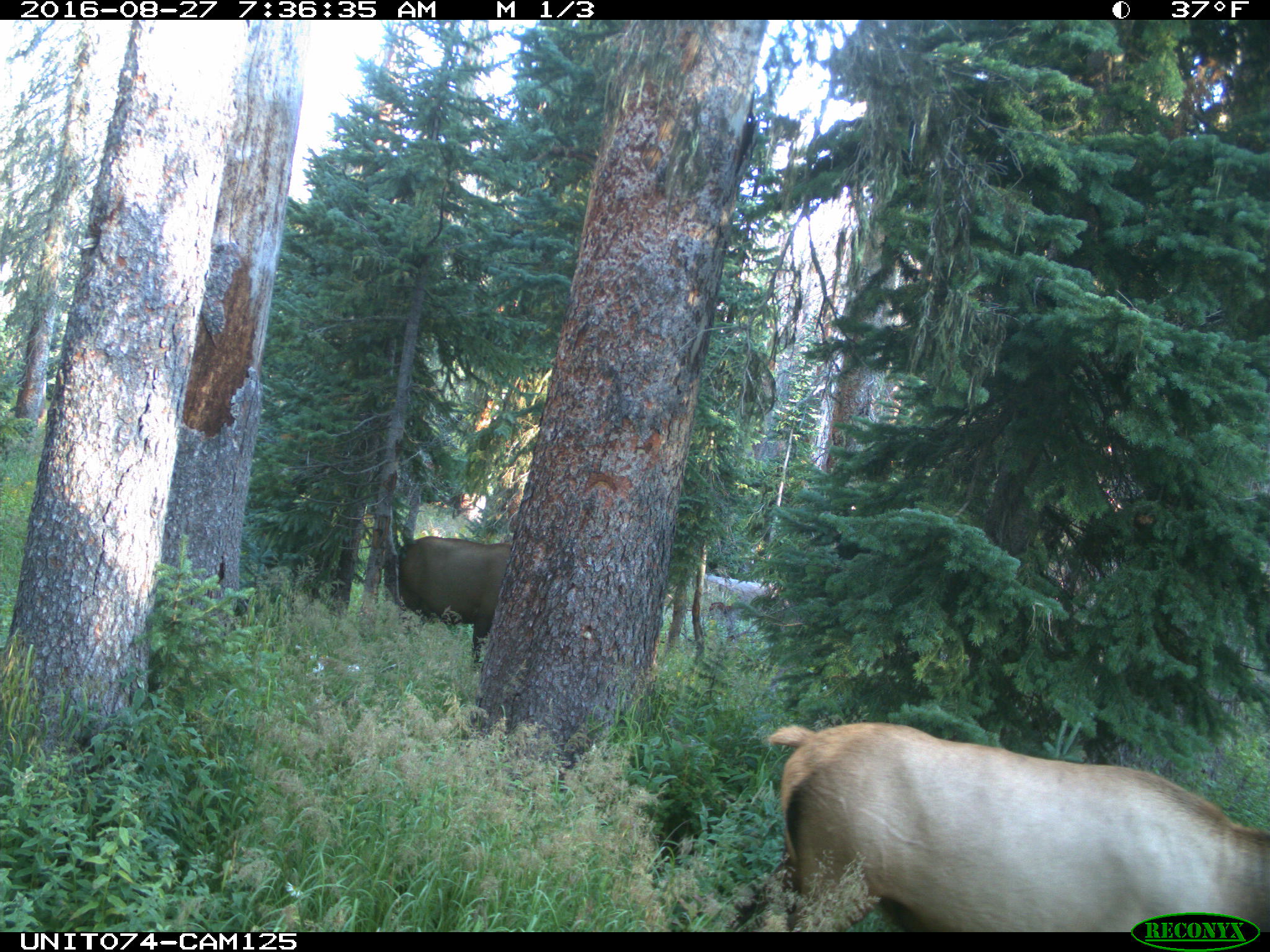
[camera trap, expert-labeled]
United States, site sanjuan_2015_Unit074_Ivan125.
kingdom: Animalia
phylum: Chordata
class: Mammalia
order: Artiodactyla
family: Cervidae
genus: Cervus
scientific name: Cervus elaphus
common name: red deer